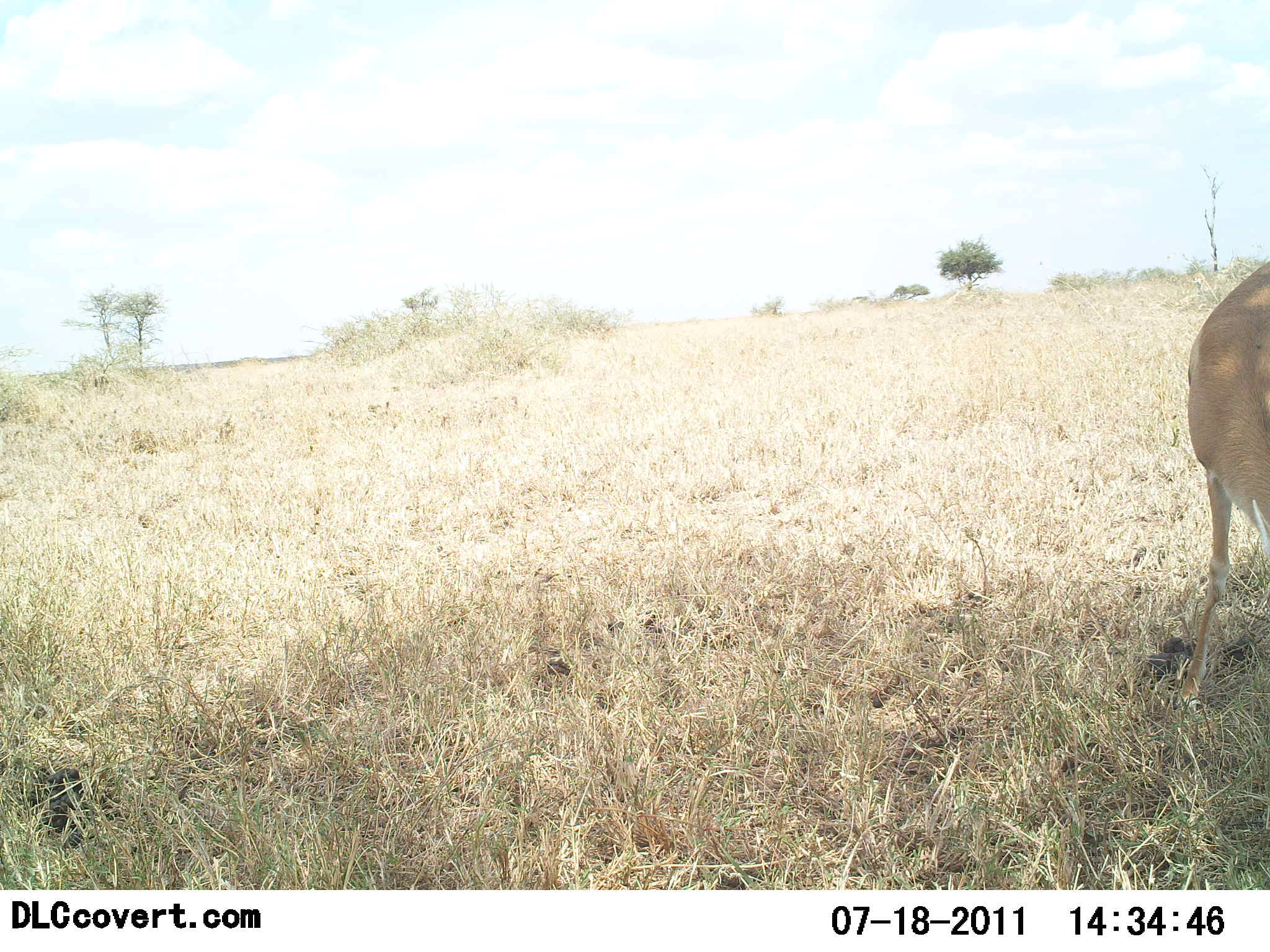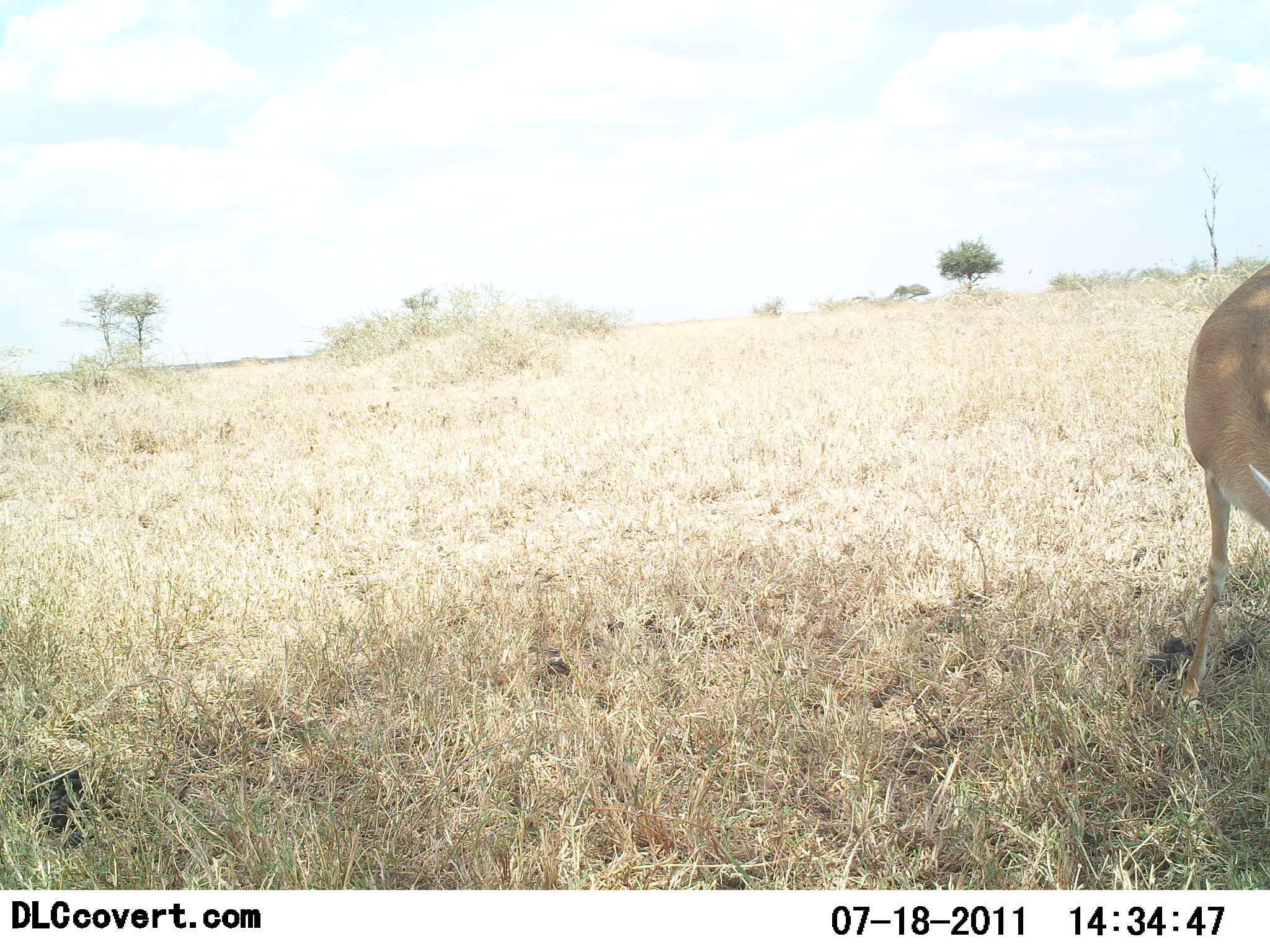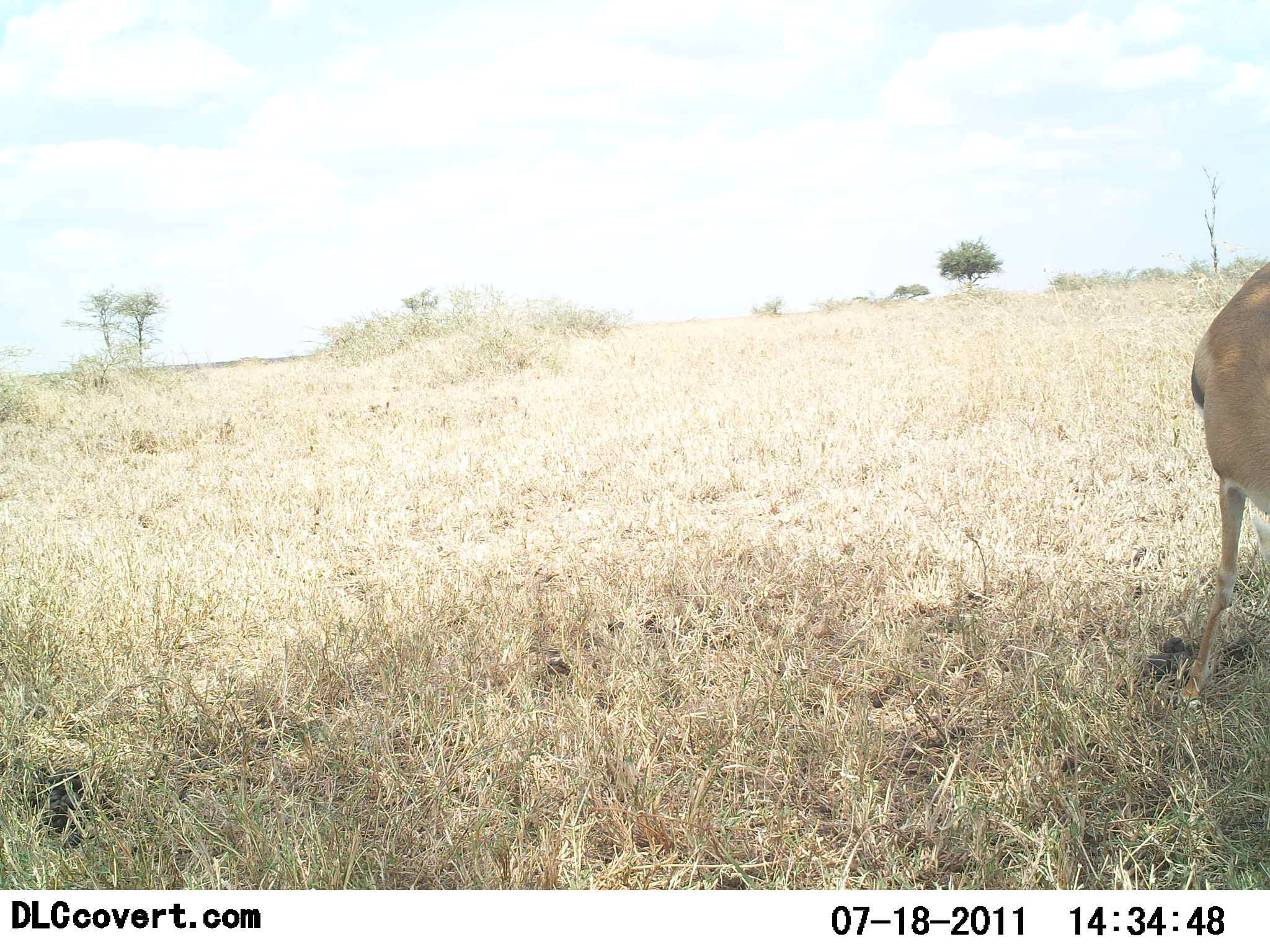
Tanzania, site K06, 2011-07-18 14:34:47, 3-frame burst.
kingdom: Animalia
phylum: Chordata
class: Mammalia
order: Artiodactyla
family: Bovidae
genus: Eudorcas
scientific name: Eudorcas thomsonii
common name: thomson's gazelle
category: gazellethomsons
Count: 1.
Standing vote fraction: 50%.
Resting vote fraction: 0%.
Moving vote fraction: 0%.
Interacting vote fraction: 0%.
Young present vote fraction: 0%.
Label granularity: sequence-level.